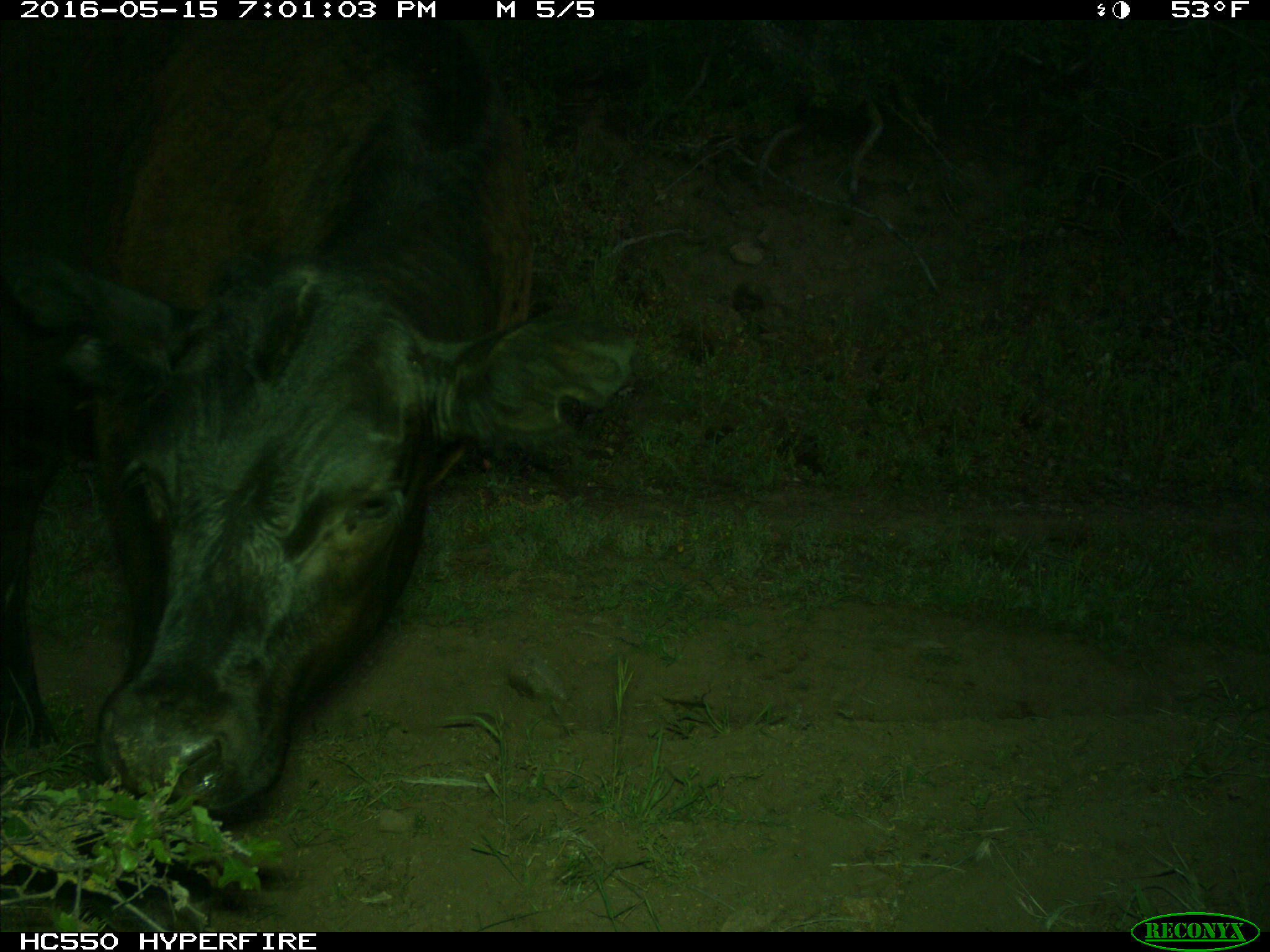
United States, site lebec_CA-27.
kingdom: Animalia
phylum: Chordata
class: Mammalia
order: Artiodactyla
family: Bovidae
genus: Bos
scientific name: Bos taurus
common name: domestic cow